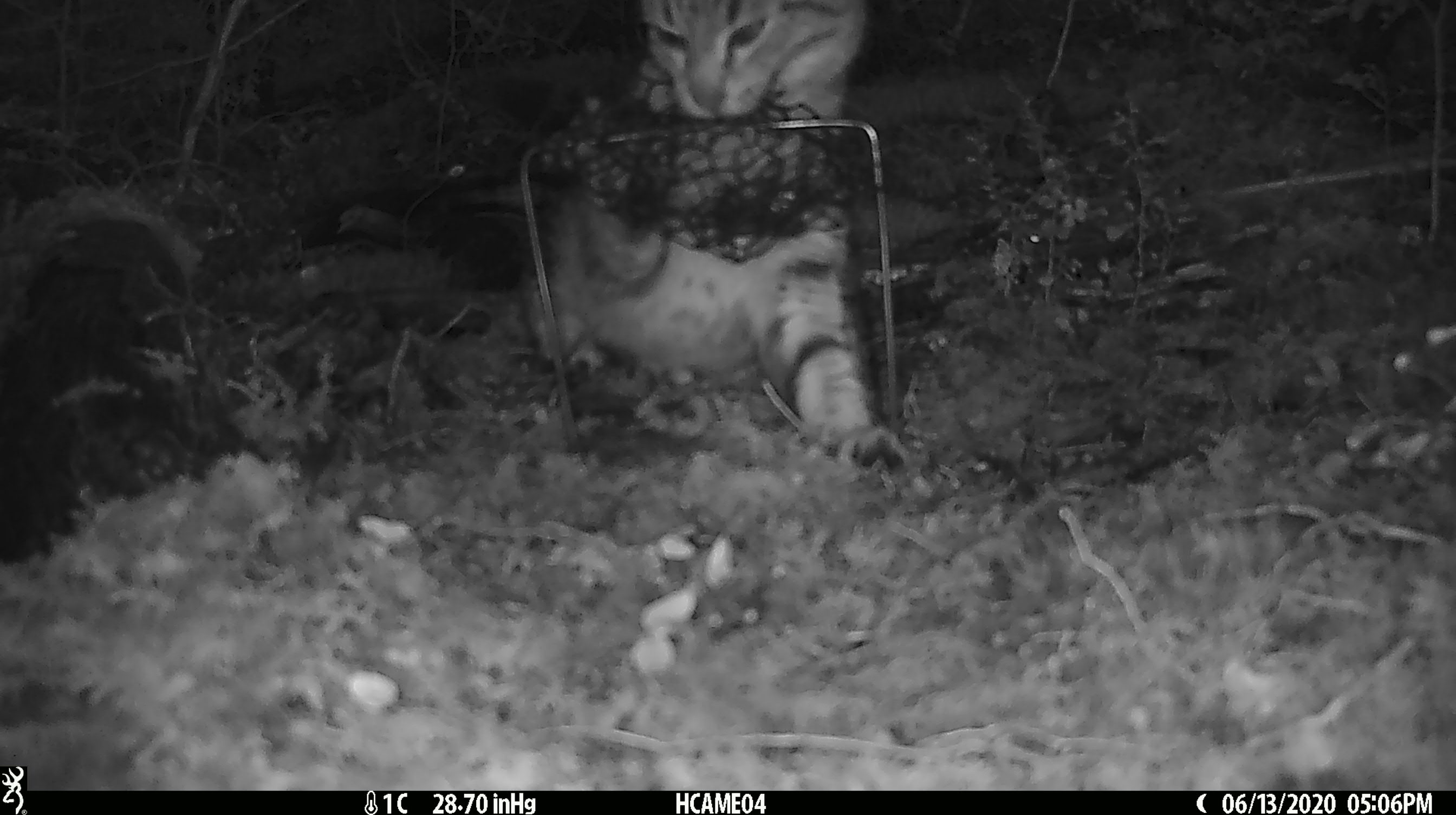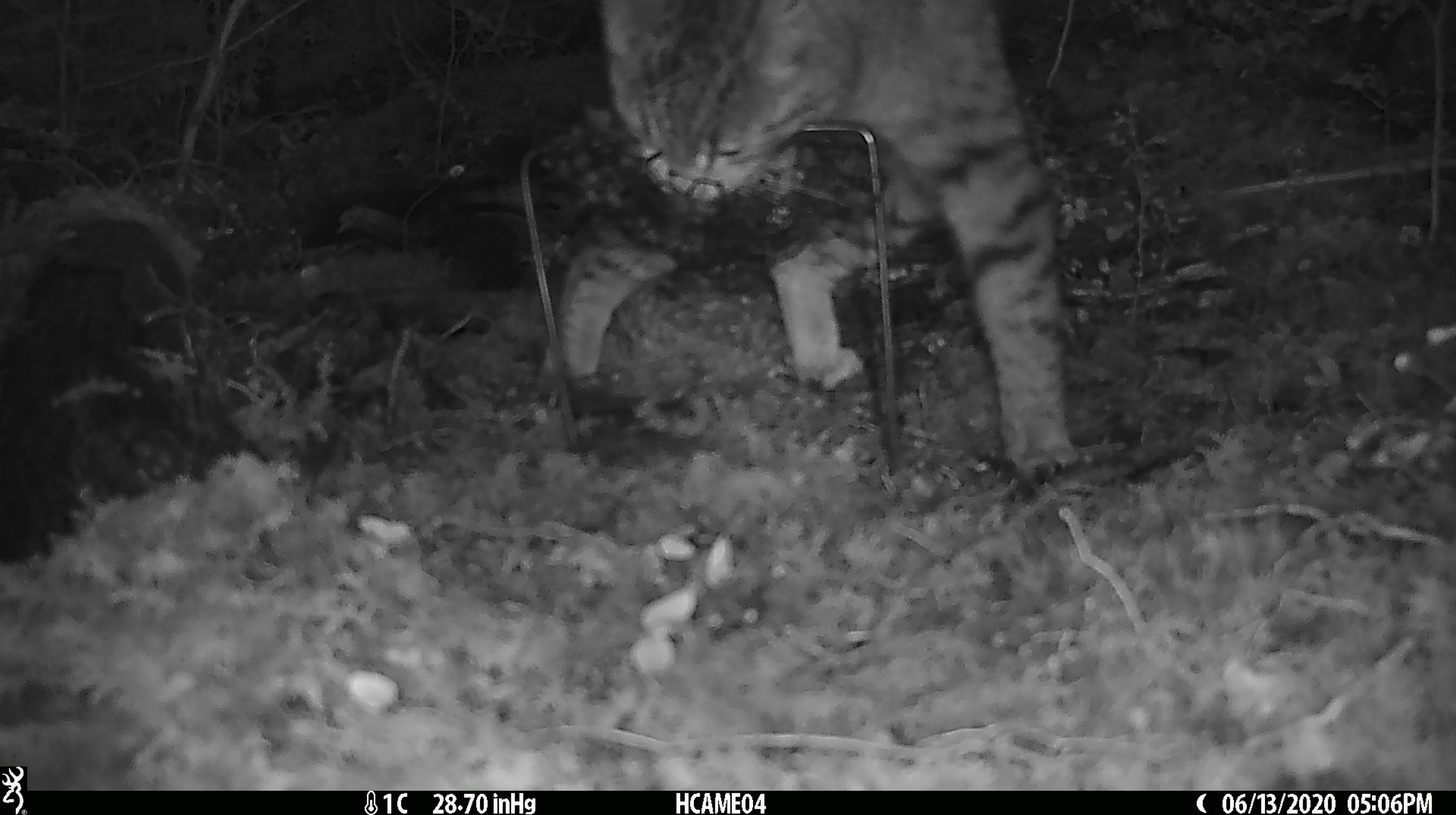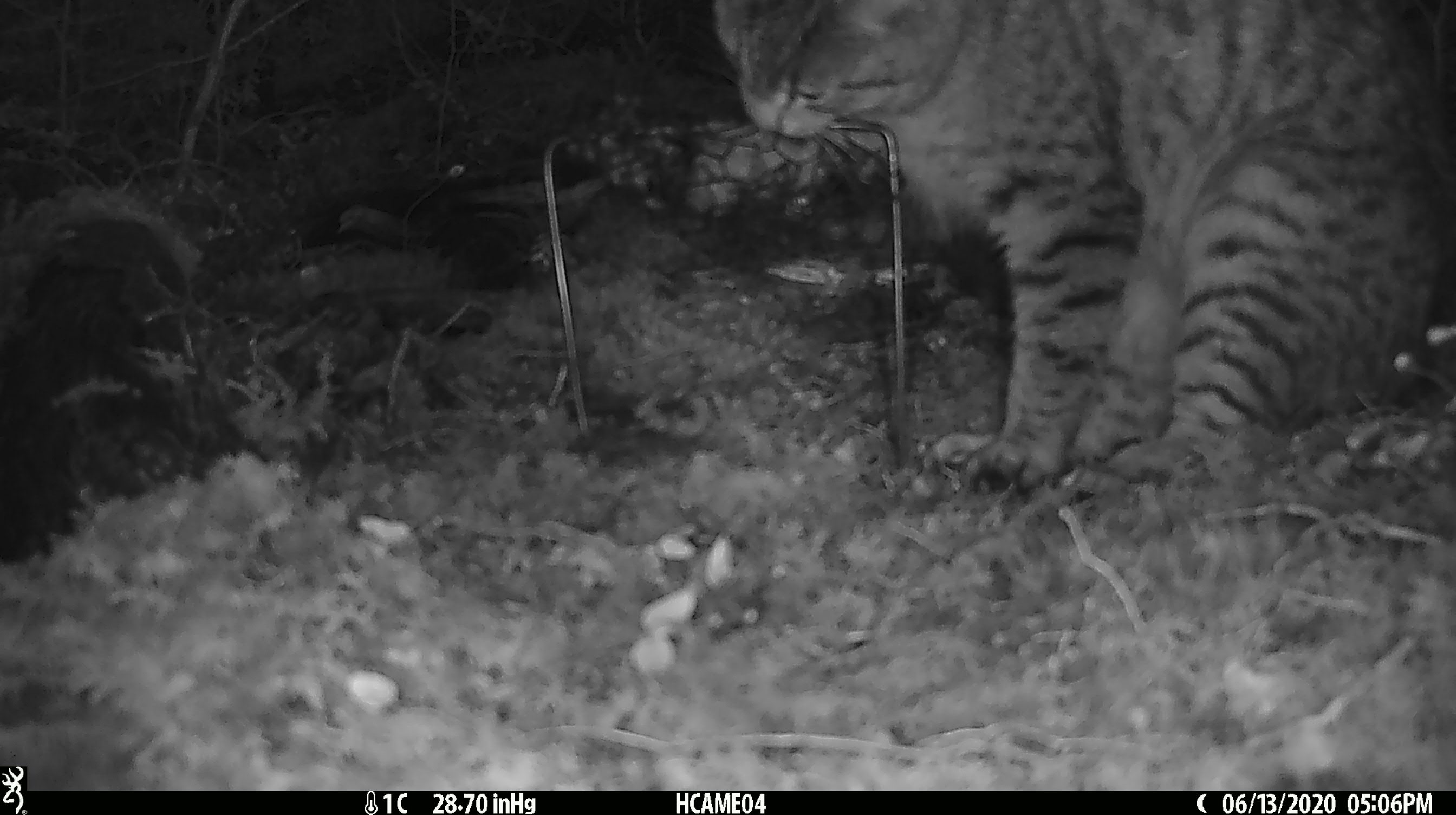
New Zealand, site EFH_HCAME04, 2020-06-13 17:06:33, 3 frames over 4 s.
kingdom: Animalia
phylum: Chordata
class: Mammalia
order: Carnivora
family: Felidae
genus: Felis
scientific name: Felis catus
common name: domestic cat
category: cat